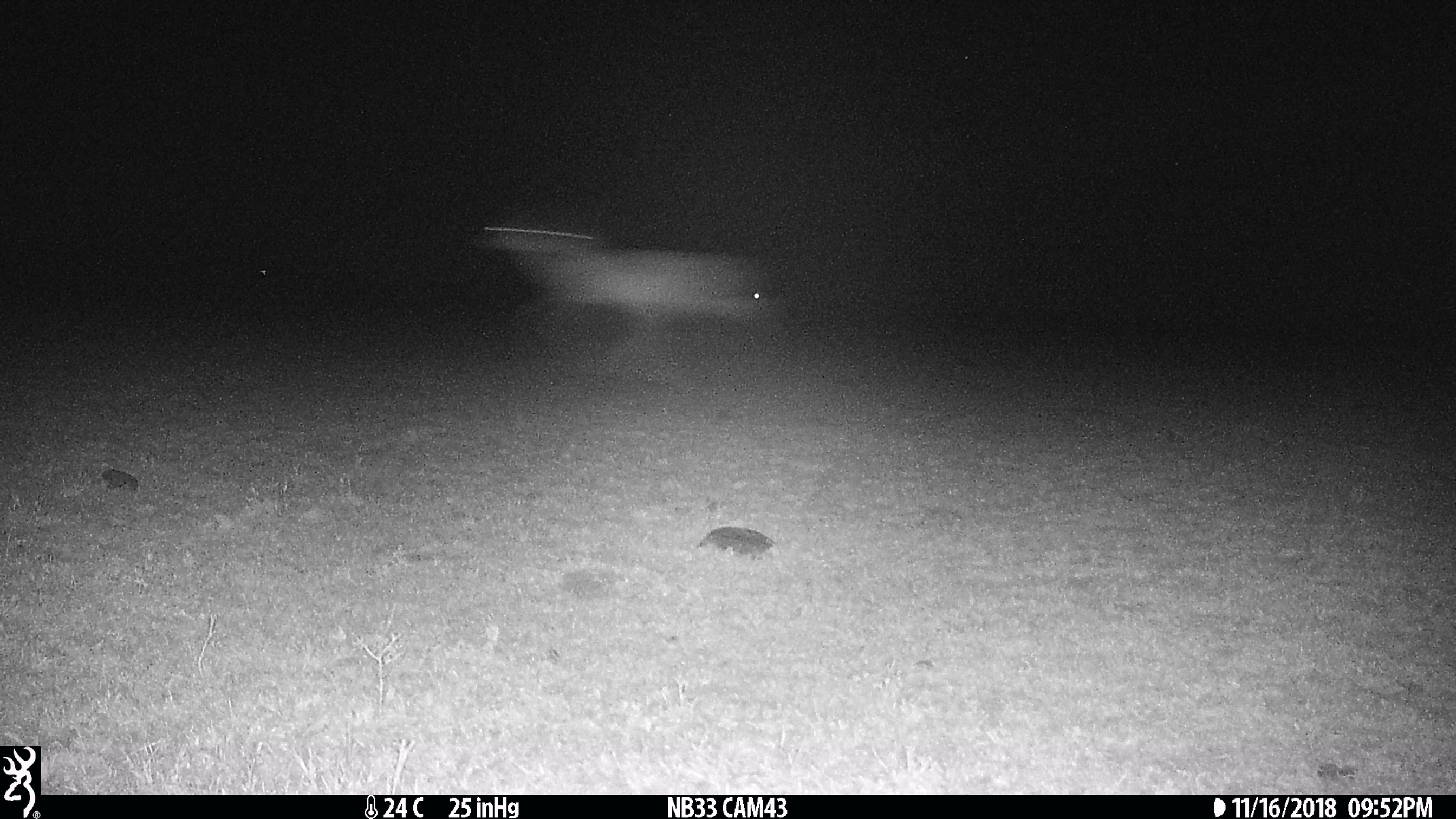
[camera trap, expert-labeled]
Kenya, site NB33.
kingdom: Animalia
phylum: Chordata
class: Mammalia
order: Artiodactyla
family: Bovidae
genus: Aepyceros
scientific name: Aepyceros melampus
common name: impala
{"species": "impala (Aepyceros melampus)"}